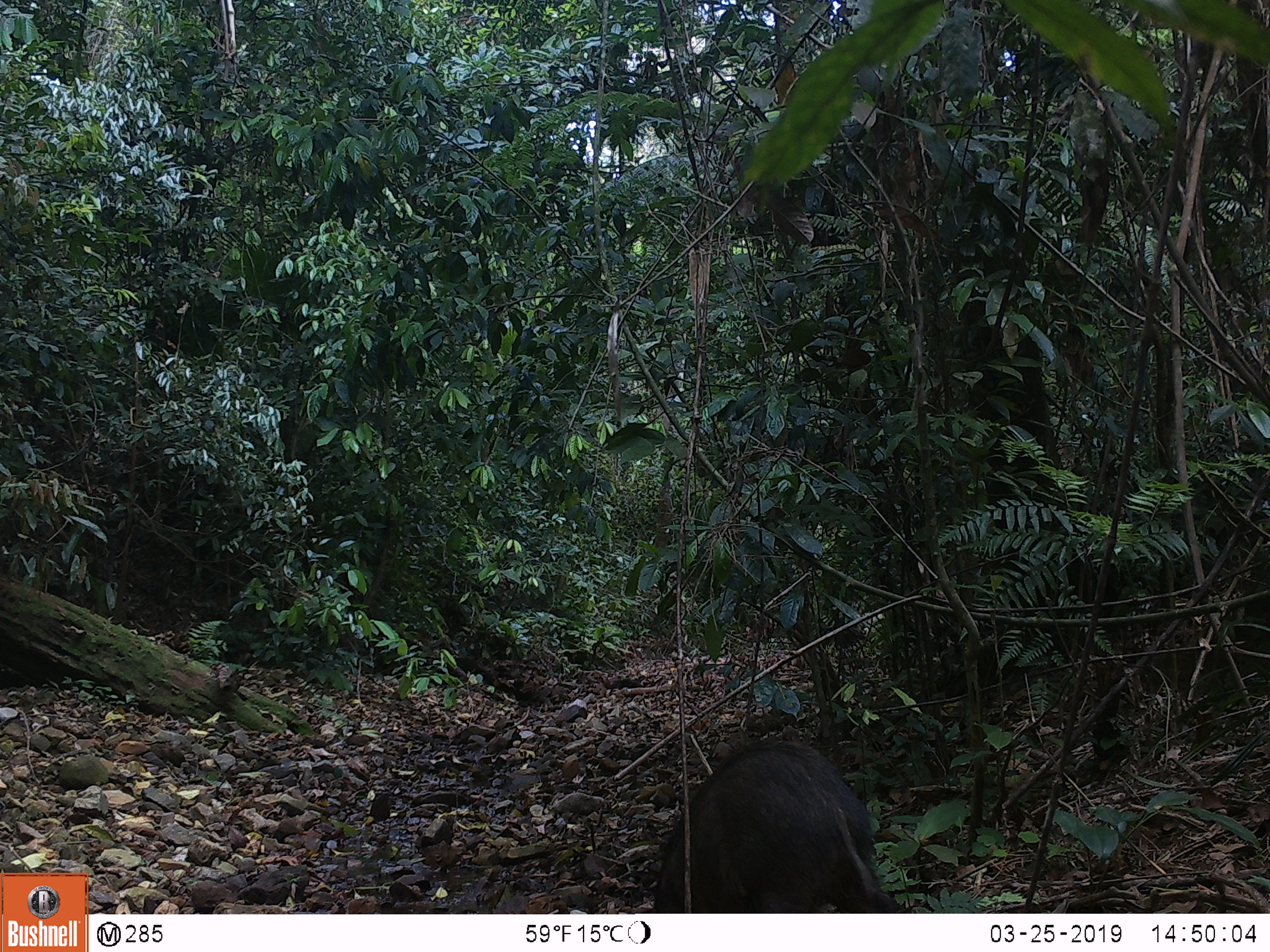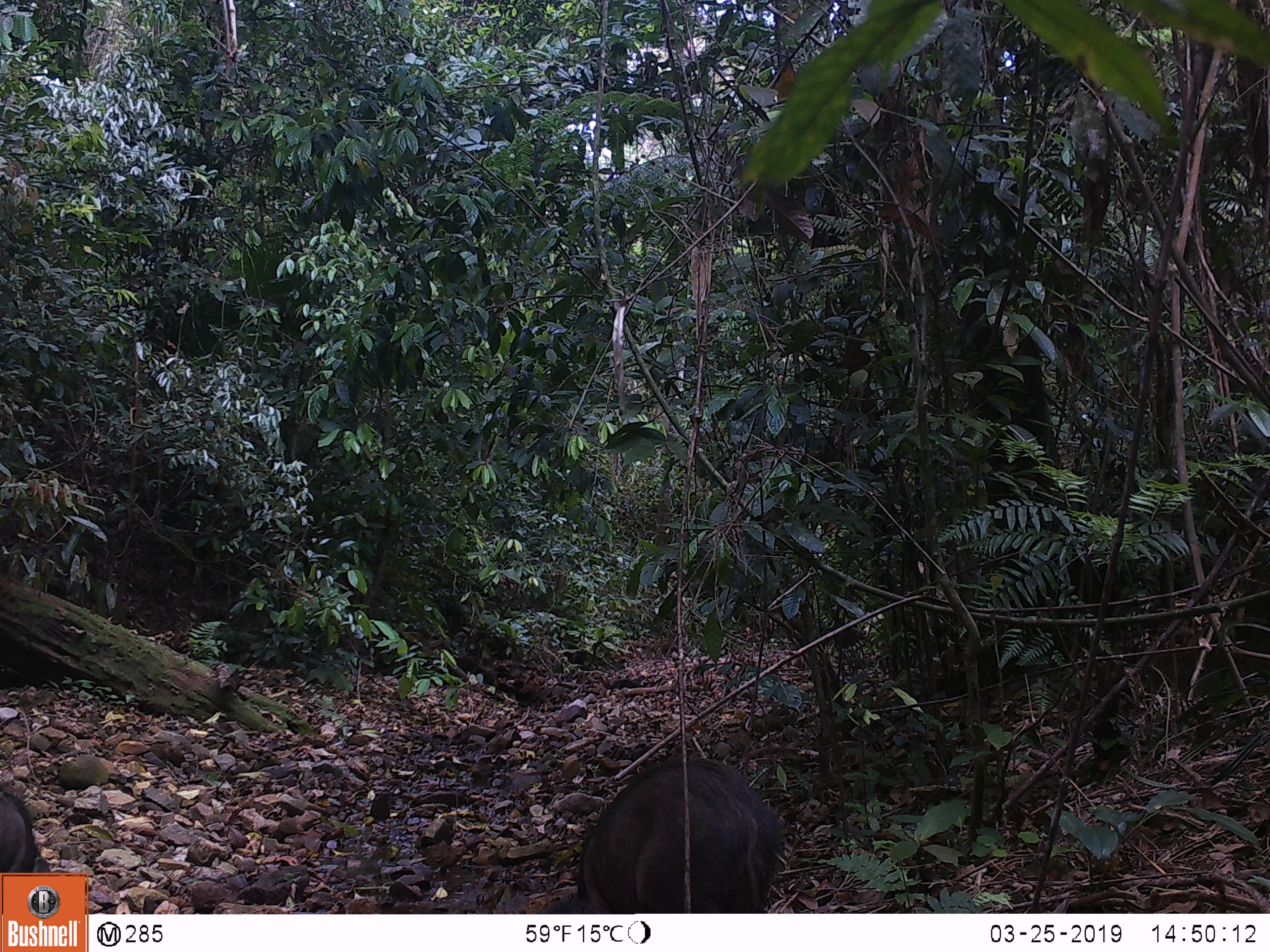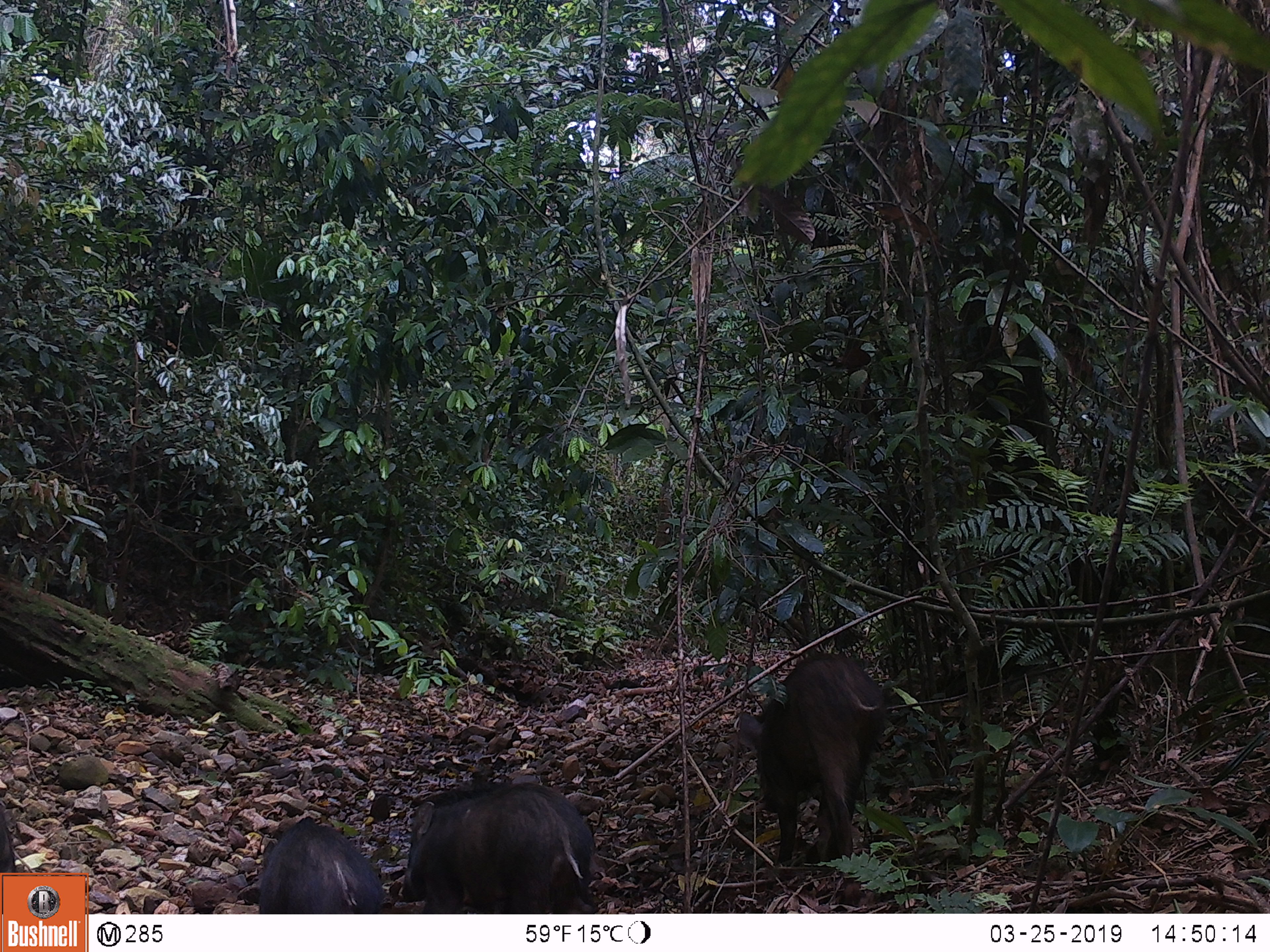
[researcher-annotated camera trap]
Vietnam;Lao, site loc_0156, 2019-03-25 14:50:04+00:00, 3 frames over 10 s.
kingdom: Animalia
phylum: Chordata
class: Mammalia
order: Artiodactyla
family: Suidae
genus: Sus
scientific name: Sus scrofa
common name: eurasian wild pig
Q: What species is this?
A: Eurasian wild pig (Sus scrofa).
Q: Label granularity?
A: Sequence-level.